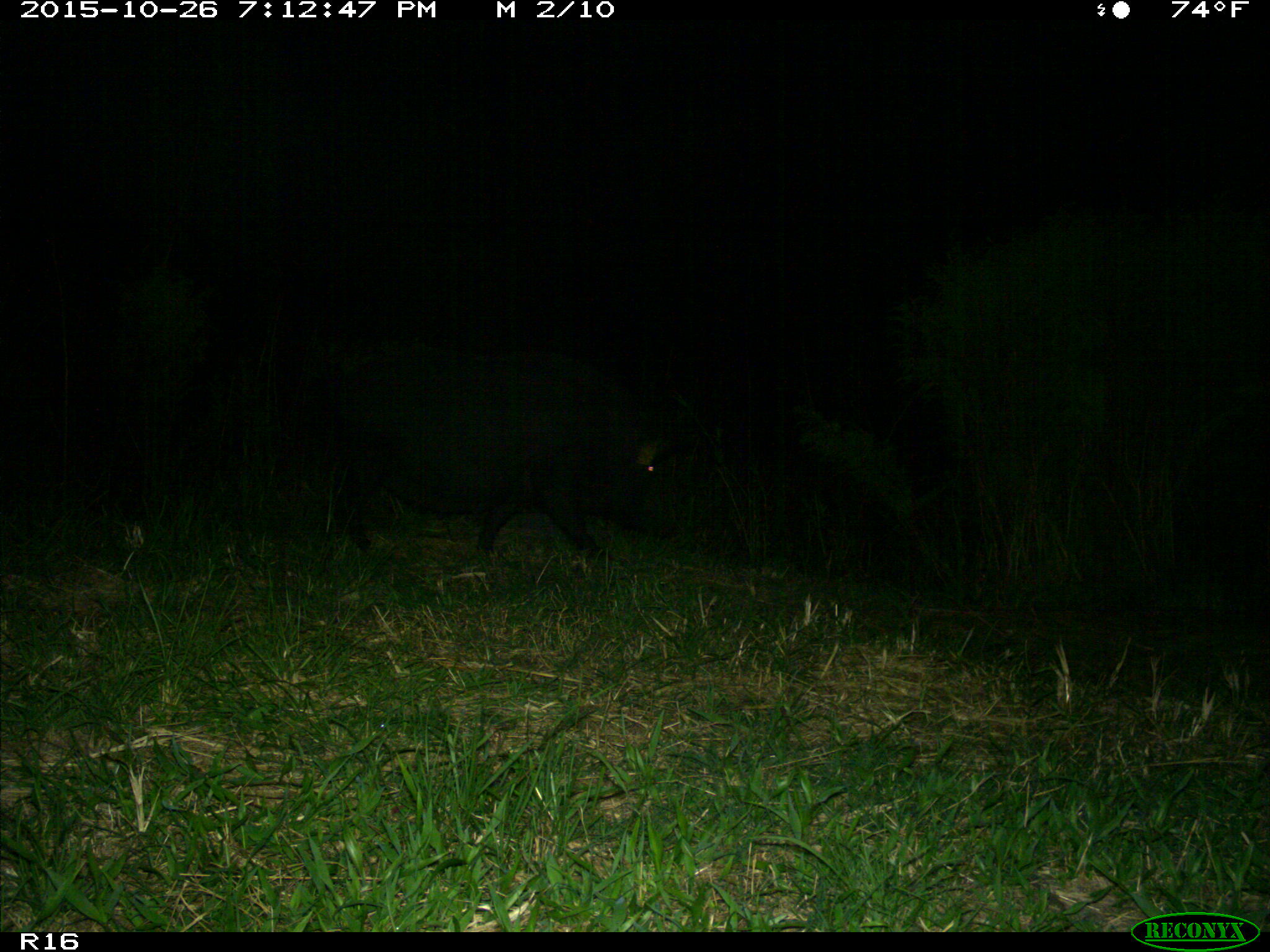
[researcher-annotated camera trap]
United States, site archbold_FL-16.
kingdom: Animalia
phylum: Chordata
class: Mammalia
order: Artiodactyla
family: Suidae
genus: Sus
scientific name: Sus scrofa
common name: wild boar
Sus scrofa (wild boar).